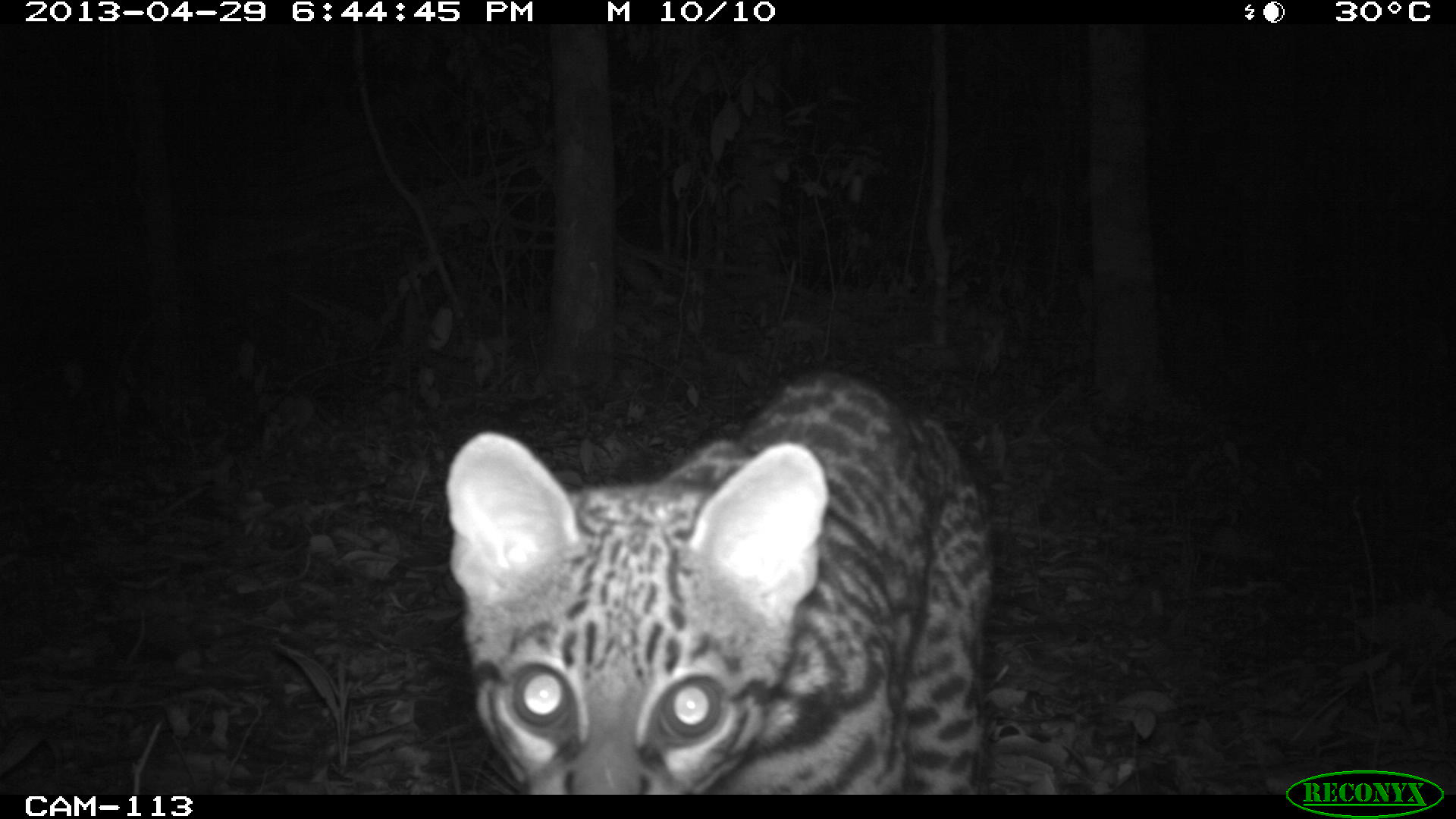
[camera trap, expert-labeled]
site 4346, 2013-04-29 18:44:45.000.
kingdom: Animalia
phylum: Chordata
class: Mammalia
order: Carnivora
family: Felidae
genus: Leopardus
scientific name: Leopardus wiedii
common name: margay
Leopardus wiedii (margay), count 1.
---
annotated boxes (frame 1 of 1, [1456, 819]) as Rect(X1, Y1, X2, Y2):
leopardus wiedii: Rect(440, 364, 997, 794)